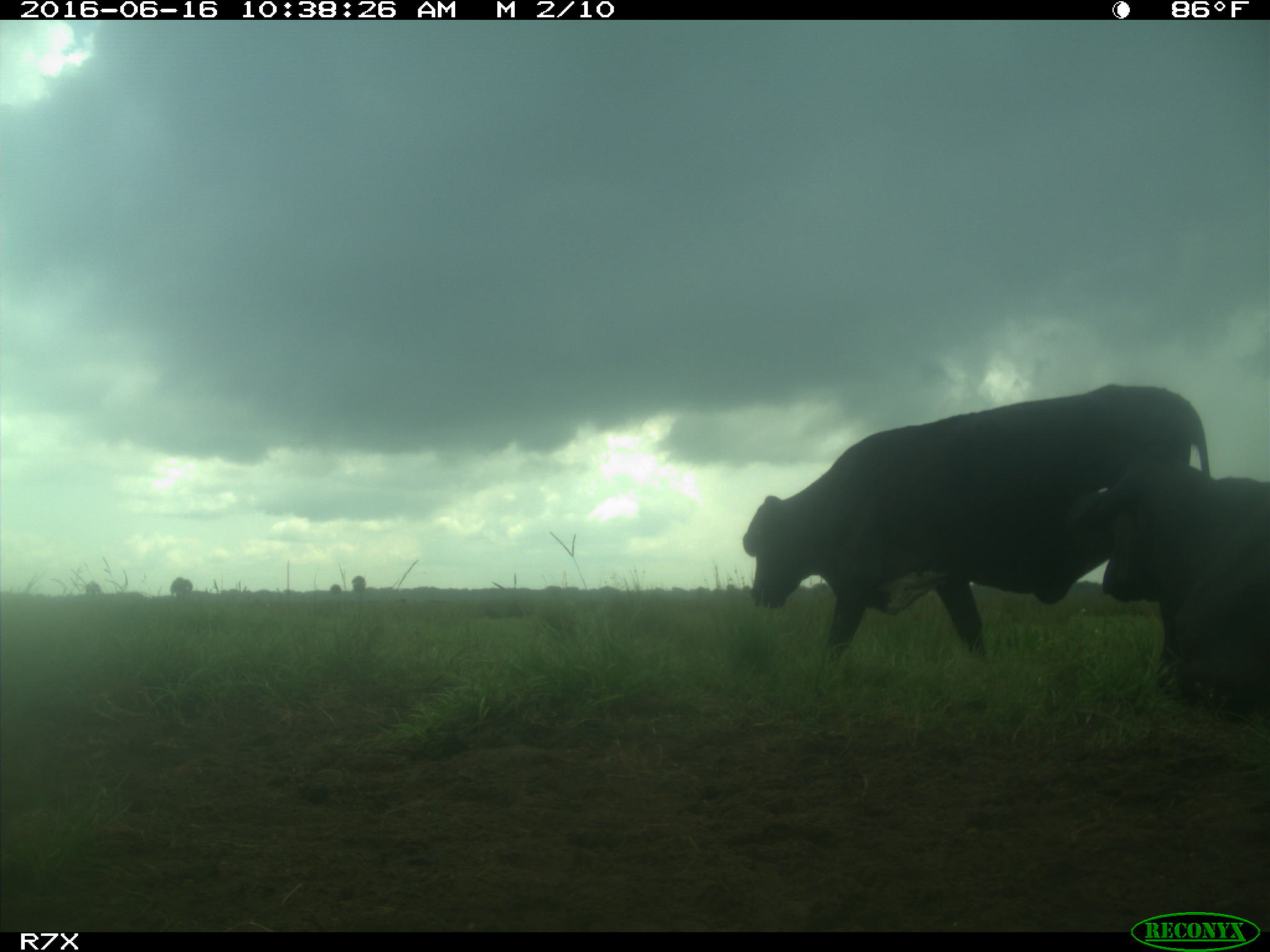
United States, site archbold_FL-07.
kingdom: Animalia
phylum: Chordata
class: Mammalia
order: Artiodactyla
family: Bovidae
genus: Bos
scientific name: Bos taurus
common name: domestic cow